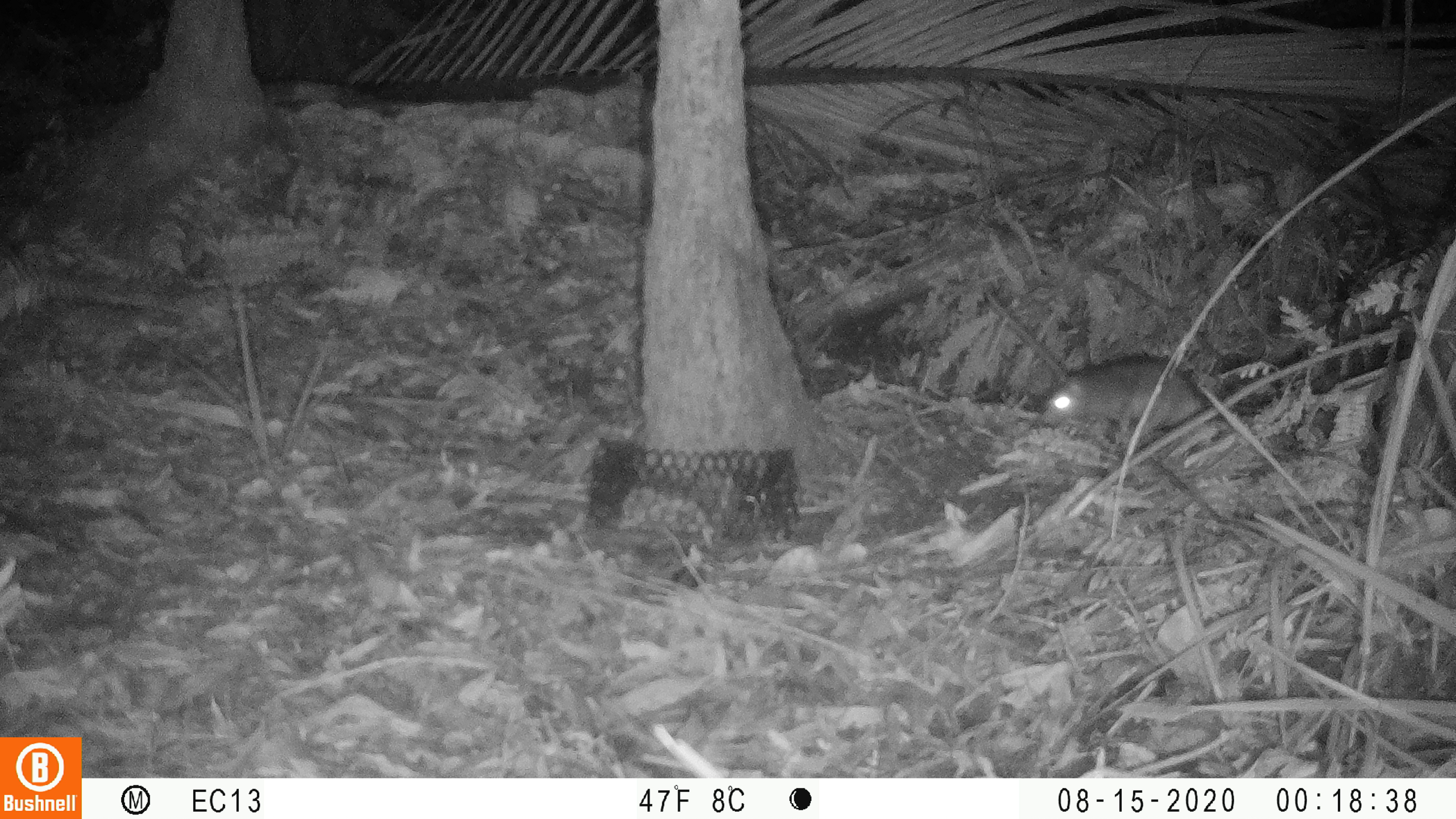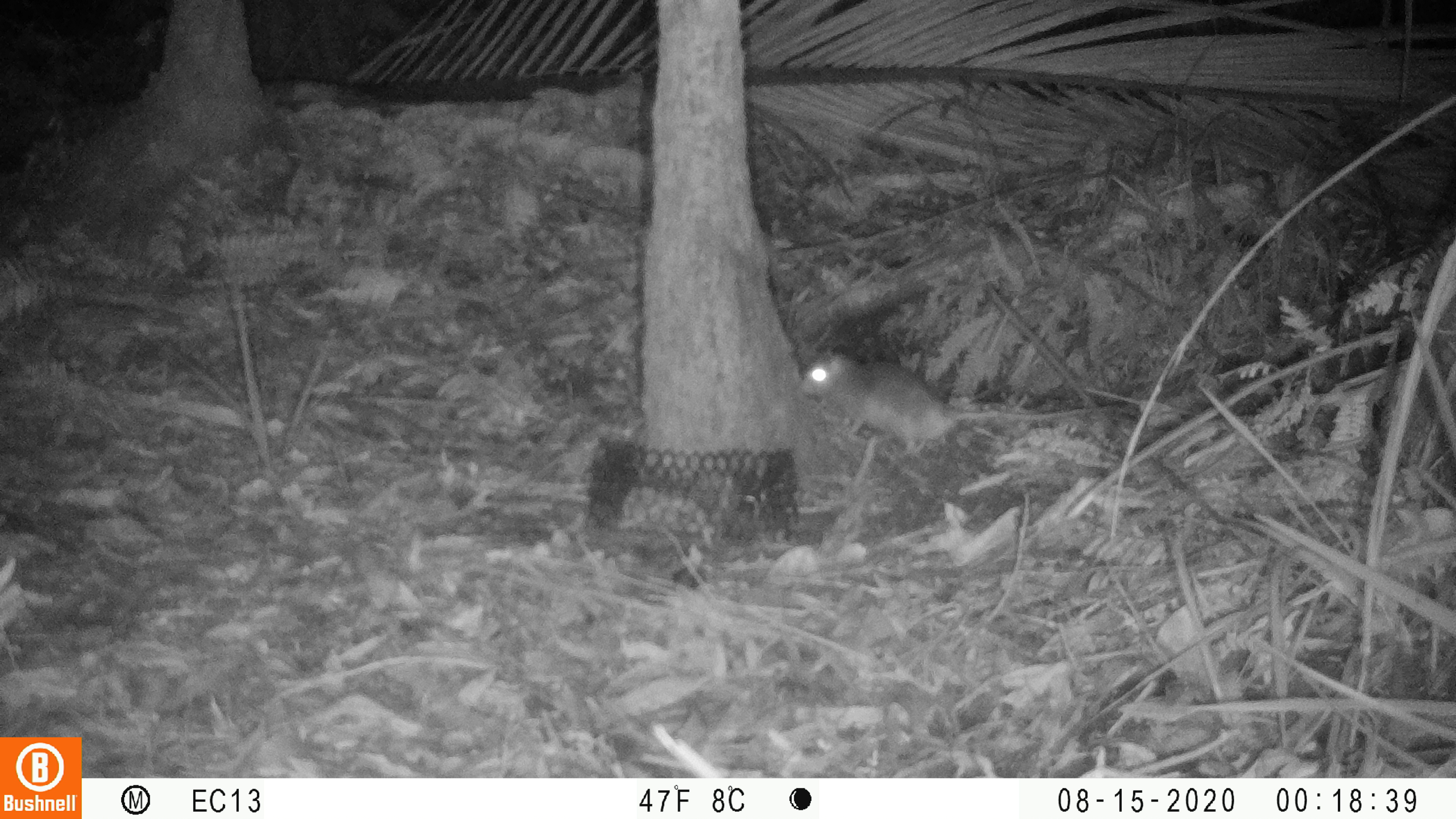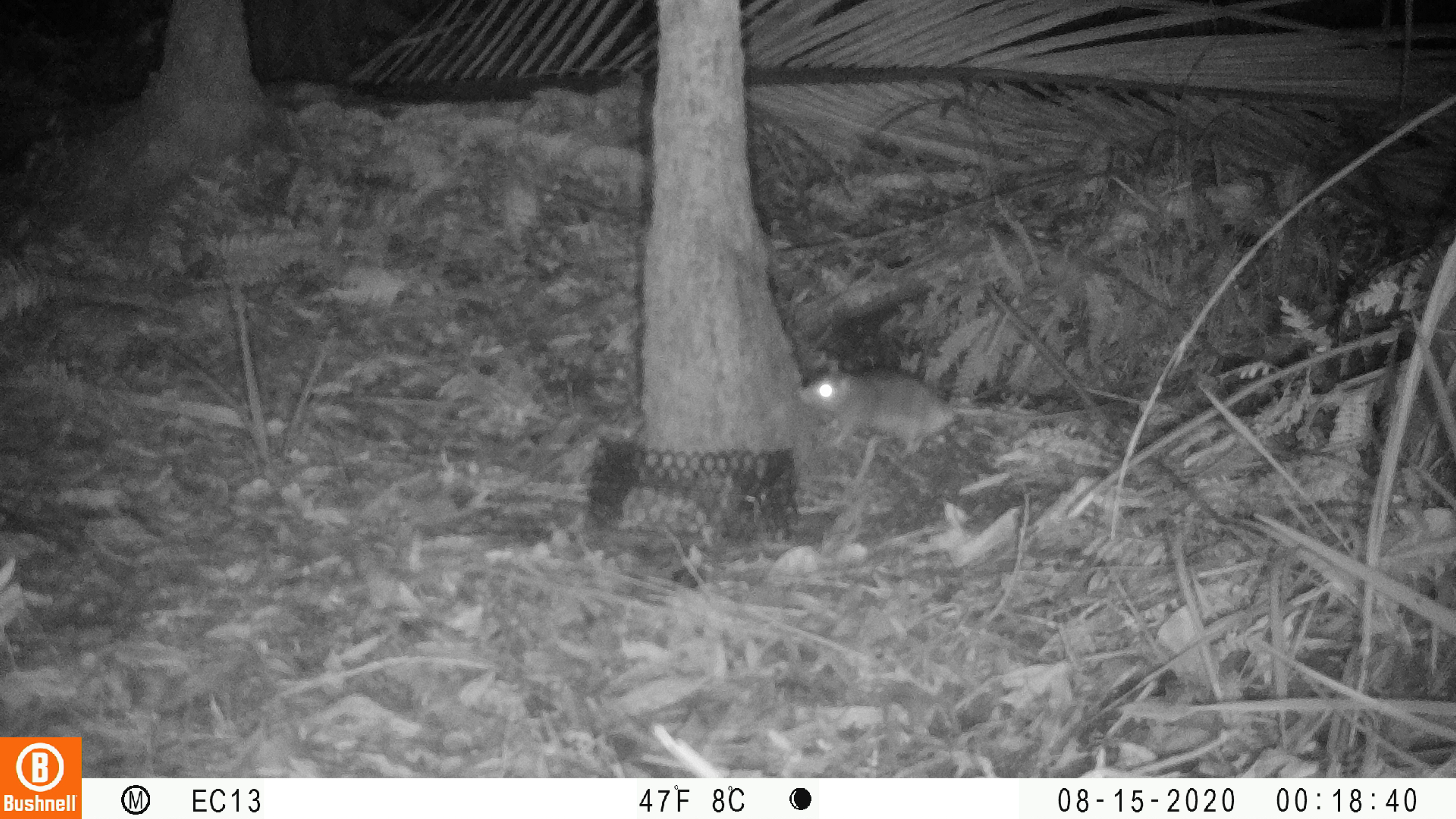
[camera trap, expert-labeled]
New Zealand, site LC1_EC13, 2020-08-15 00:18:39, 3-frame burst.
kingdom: Animalia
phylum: Chordata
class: Mammalia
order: Rodentia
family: Muridae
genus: Rattus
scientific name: Rattus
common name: rat